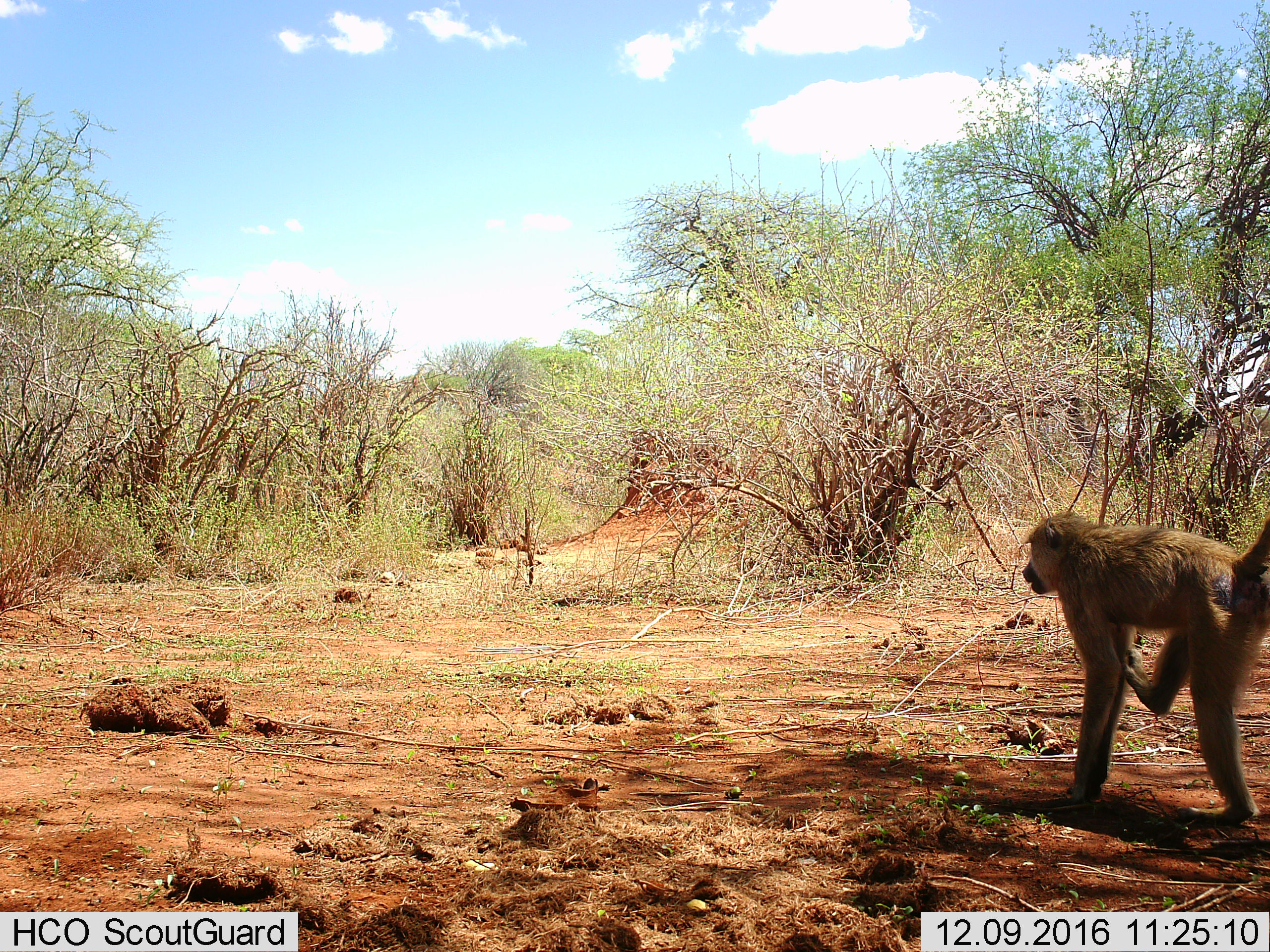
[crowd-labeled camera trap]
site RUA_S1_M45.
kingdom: Animalia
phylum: Chordata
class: Mammalia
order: Primates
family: Cercopithecidae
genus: Papio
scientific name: Papio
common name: baboon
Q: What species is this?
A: Baboon (Papio).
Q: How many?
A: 1.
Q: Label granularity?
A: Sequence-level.